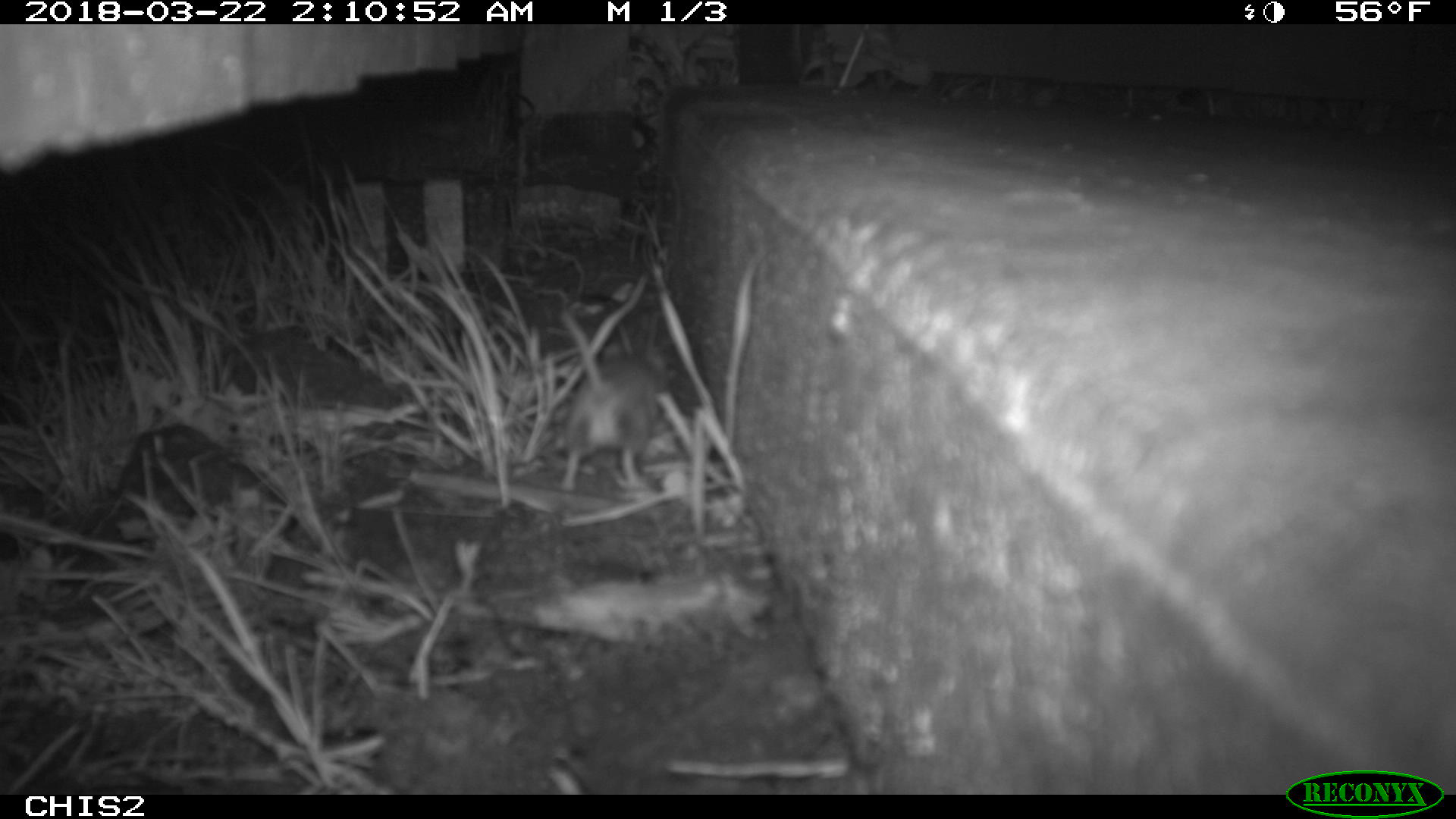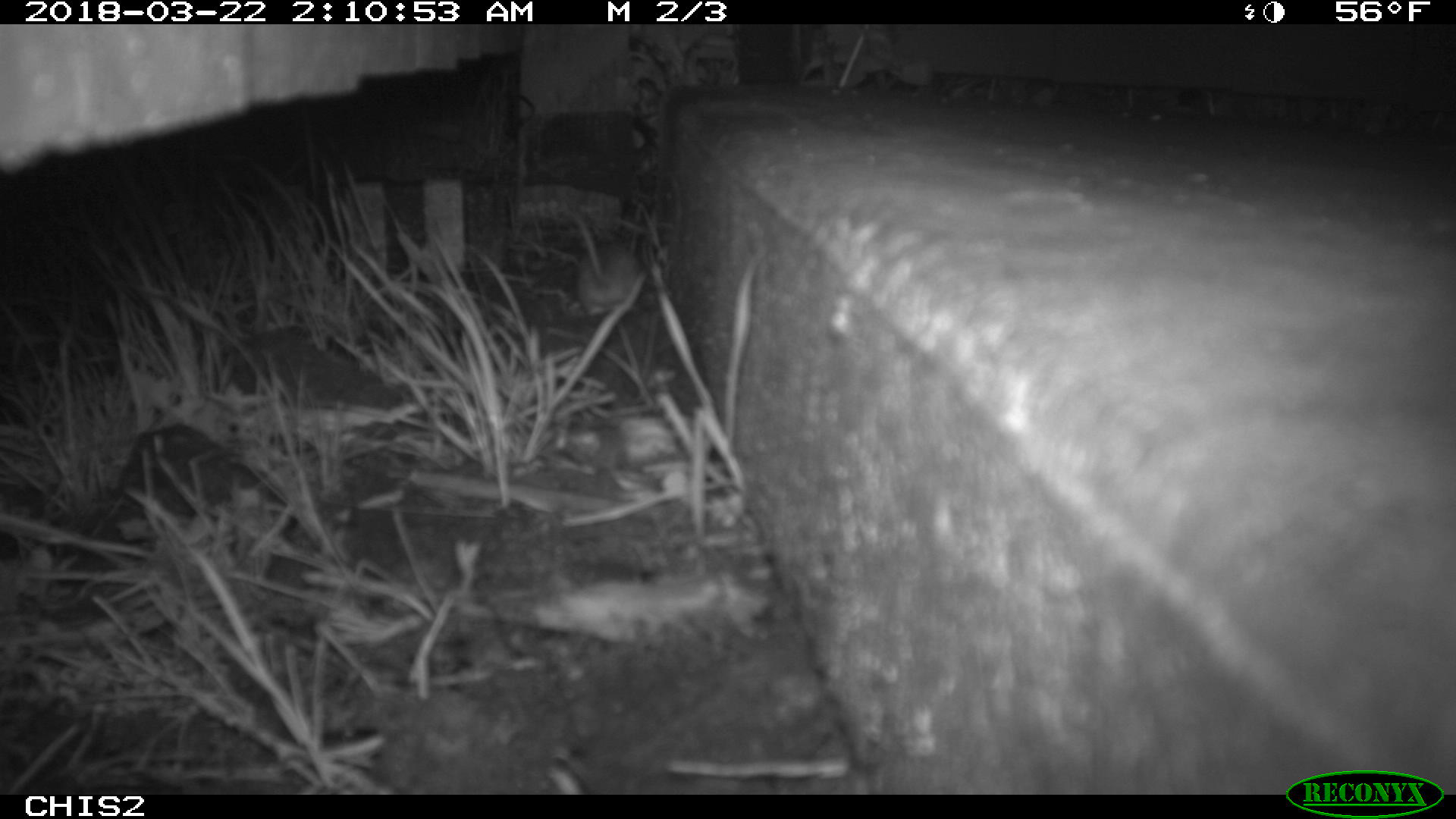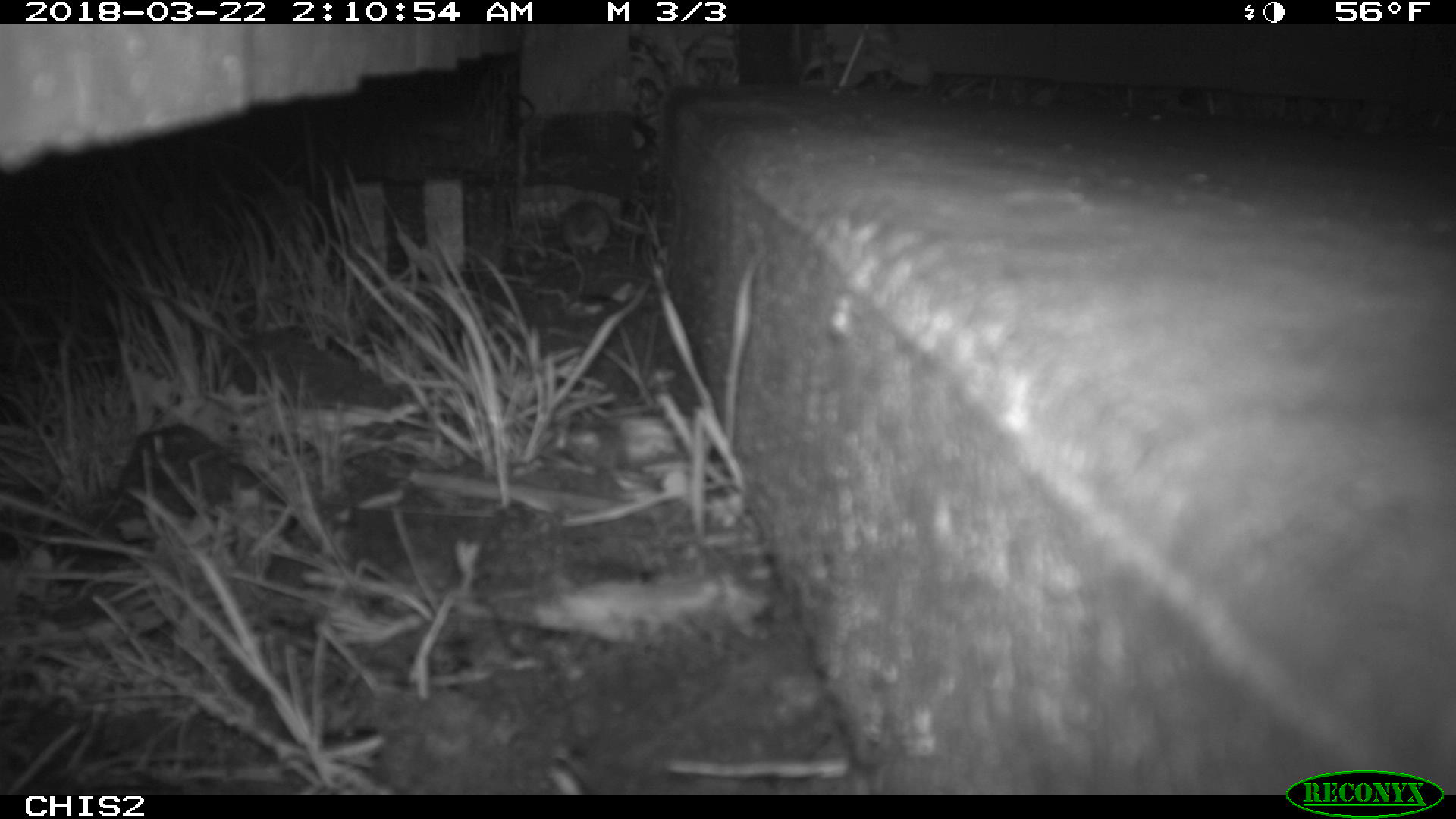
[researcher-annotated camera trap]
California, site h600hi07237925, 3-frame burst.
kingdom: Animalia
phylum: Chordata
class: Mammalia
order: Rodentia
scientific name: Rodentia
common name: rodent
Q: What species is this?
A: Rodent (Rodentia).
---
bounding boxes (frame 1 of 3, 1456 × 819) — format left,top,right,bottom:
rodent: 555,309,665,495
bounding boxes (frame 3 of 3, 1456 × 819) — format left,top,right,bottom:
rodent: 560,199,611,256